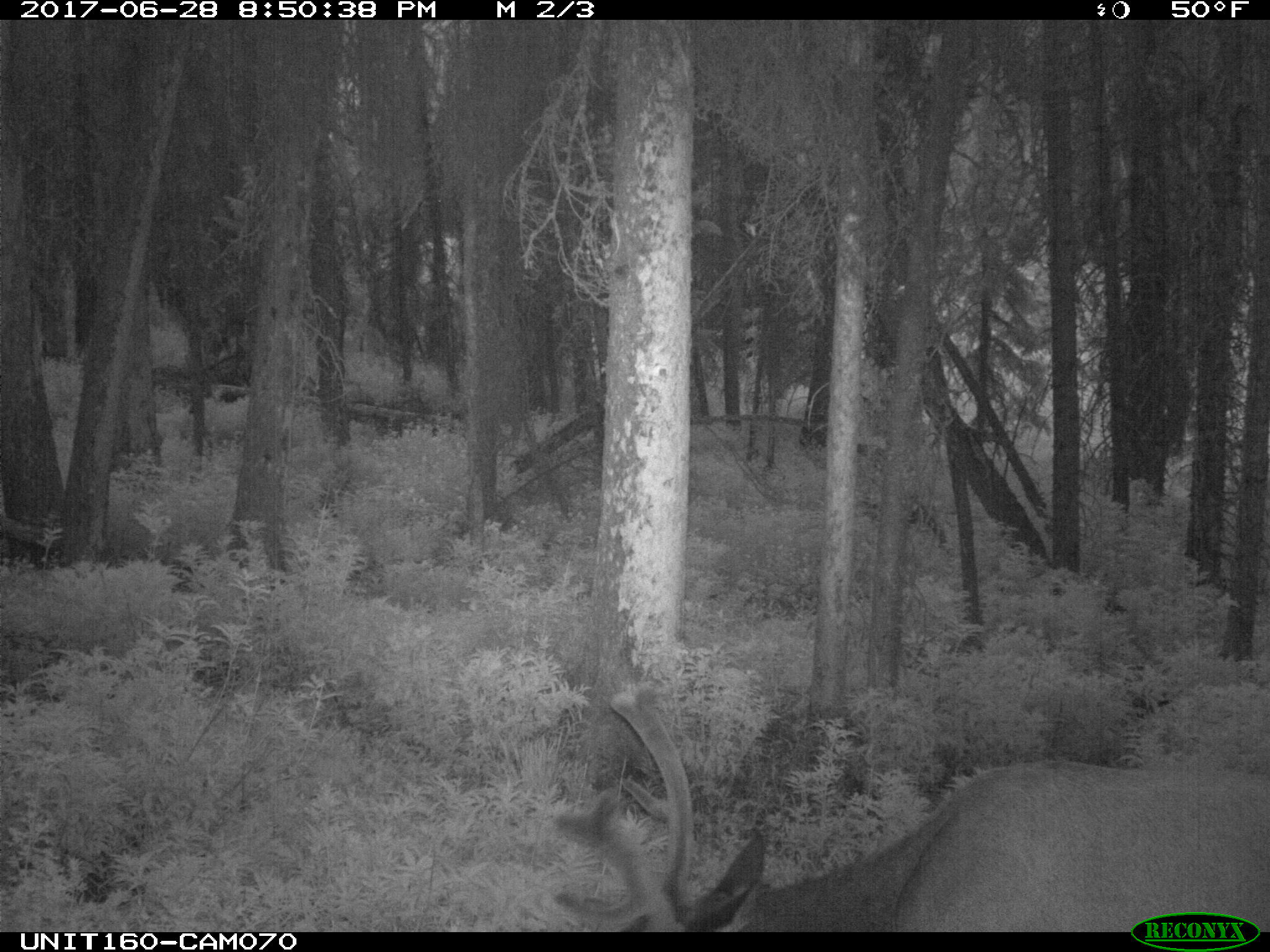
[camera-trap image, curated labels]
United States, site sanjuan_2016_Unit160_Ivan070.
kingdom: Animalia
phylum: Chordata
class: Mammalia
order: Artiodactyla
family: Cervidae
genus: Cervus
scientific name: Cervus elaphus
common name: red deer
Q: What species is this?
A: Cervus elaphus (red deer).